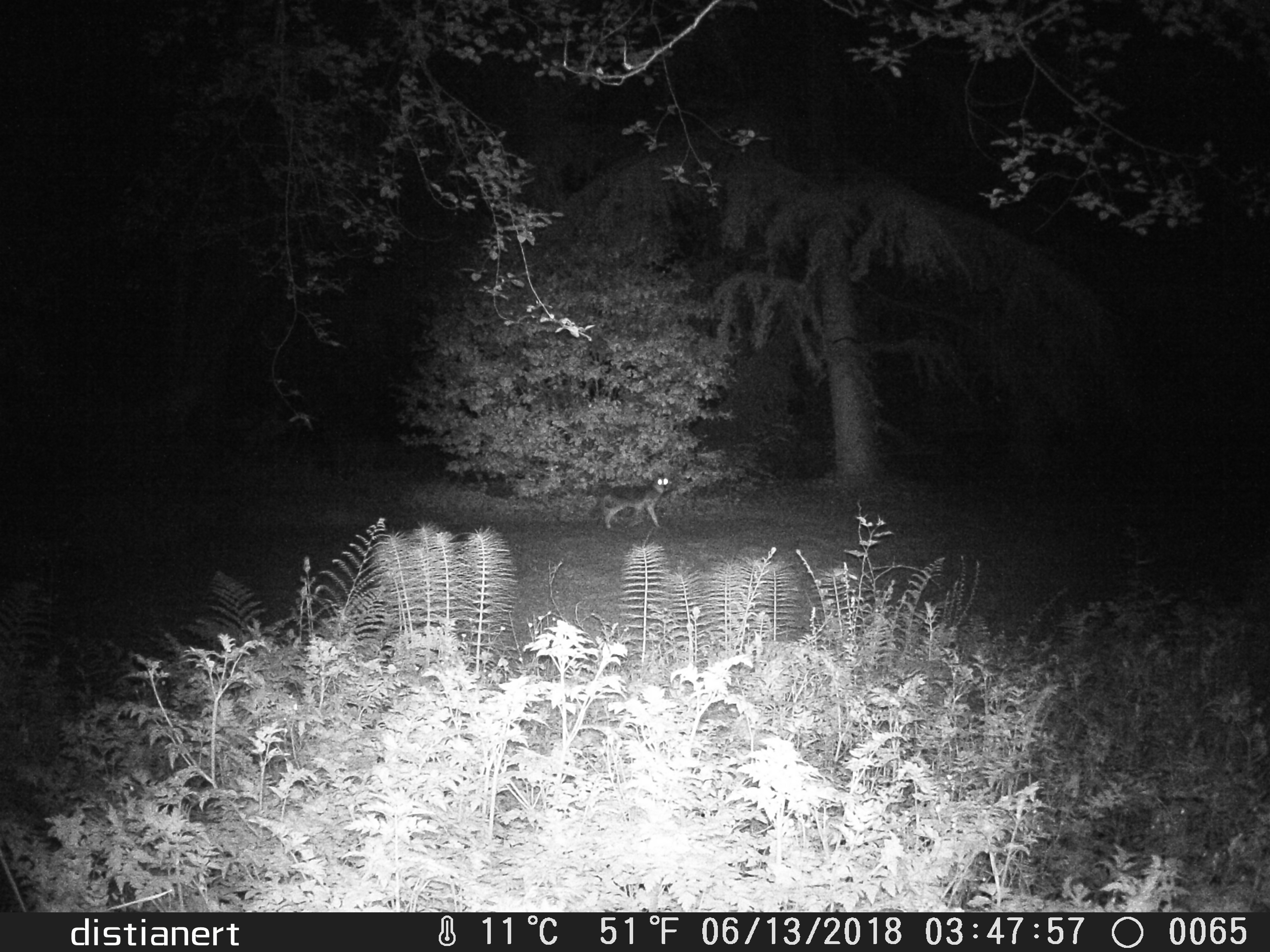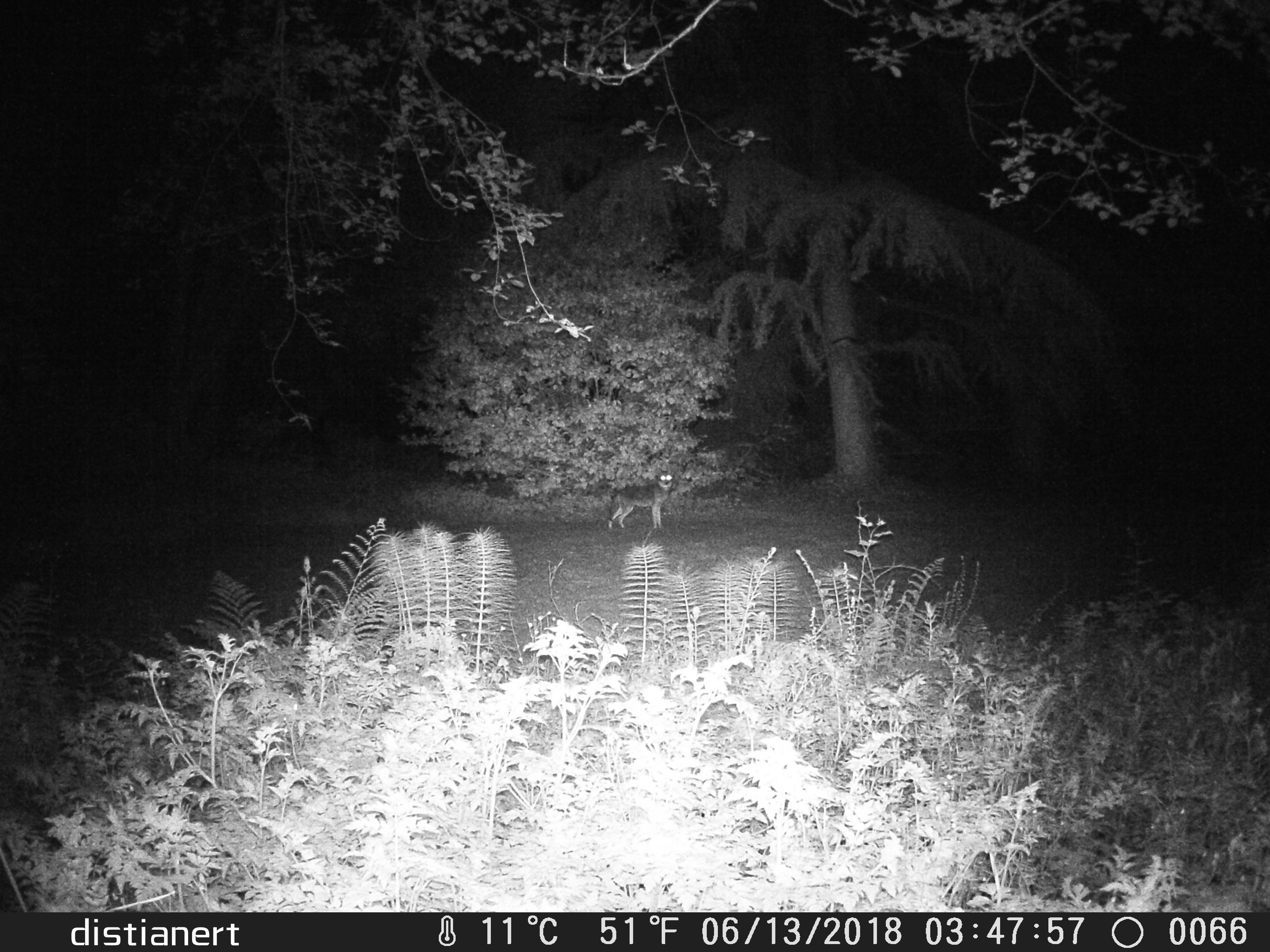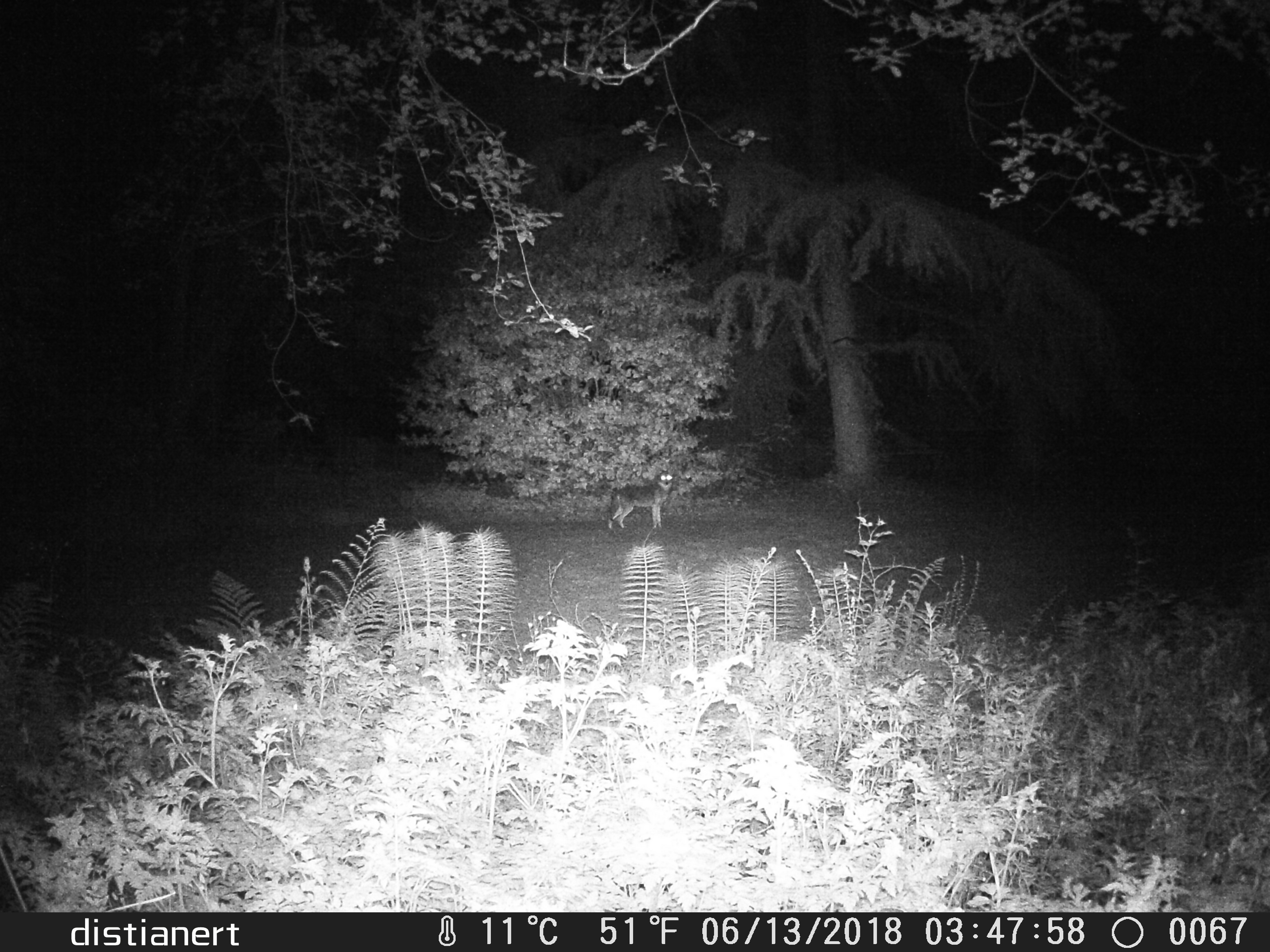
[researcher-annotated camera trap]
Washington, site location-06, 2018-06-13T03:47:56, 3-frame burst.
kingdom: Animalia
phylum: Chordata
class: Mammalia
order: Carnivora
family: Canidae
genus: Canis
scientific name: Canis latrans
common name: coyote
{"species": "coyote (Canis latrans)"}